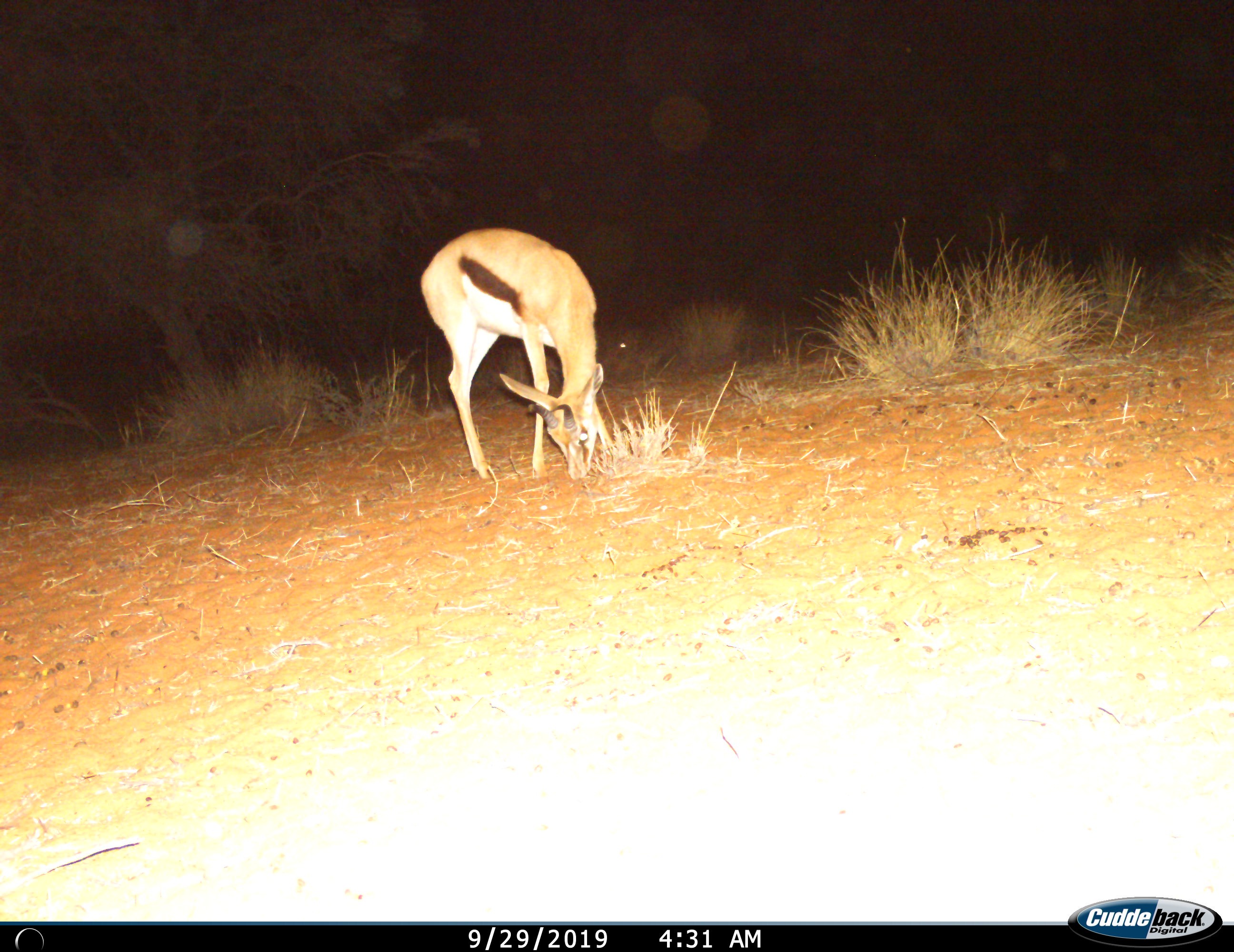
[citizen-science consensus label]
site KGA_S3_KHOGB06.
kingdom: Animalia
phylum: Chordata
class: Mammalia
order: Artiodactyla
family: Bovidae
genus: Antidorcas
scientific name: Antidorcas marsupialis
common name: springbok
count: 1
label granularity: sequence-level